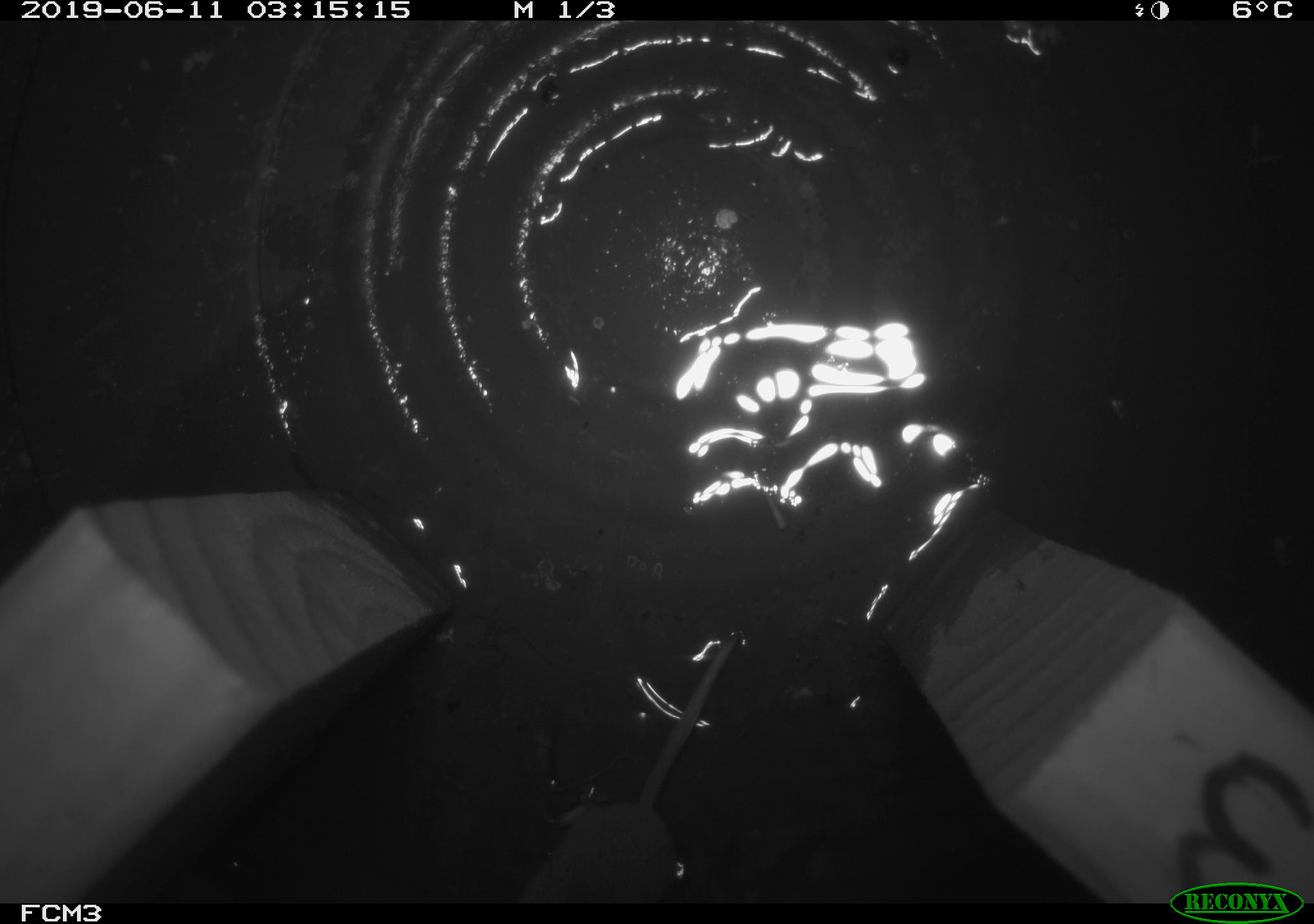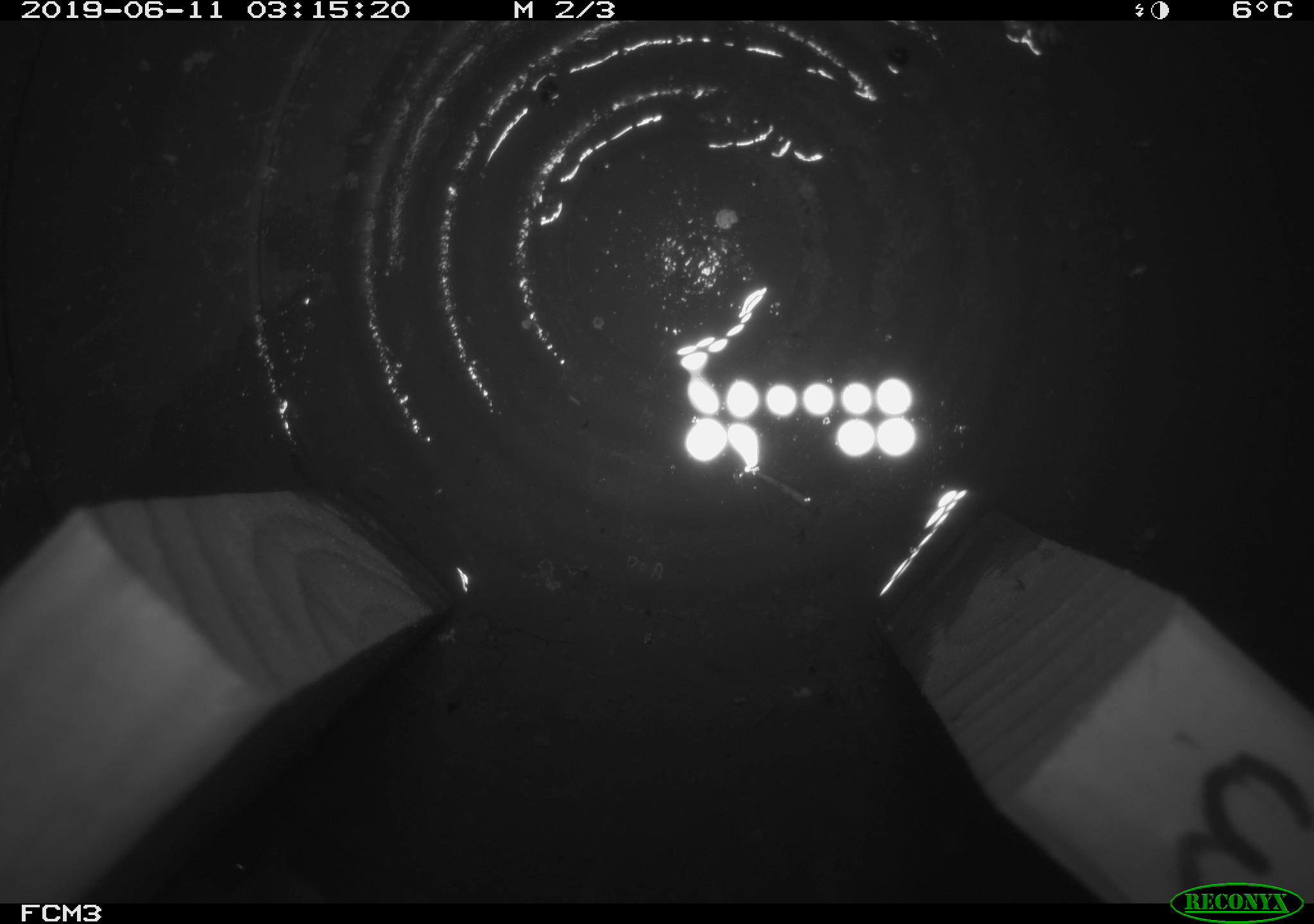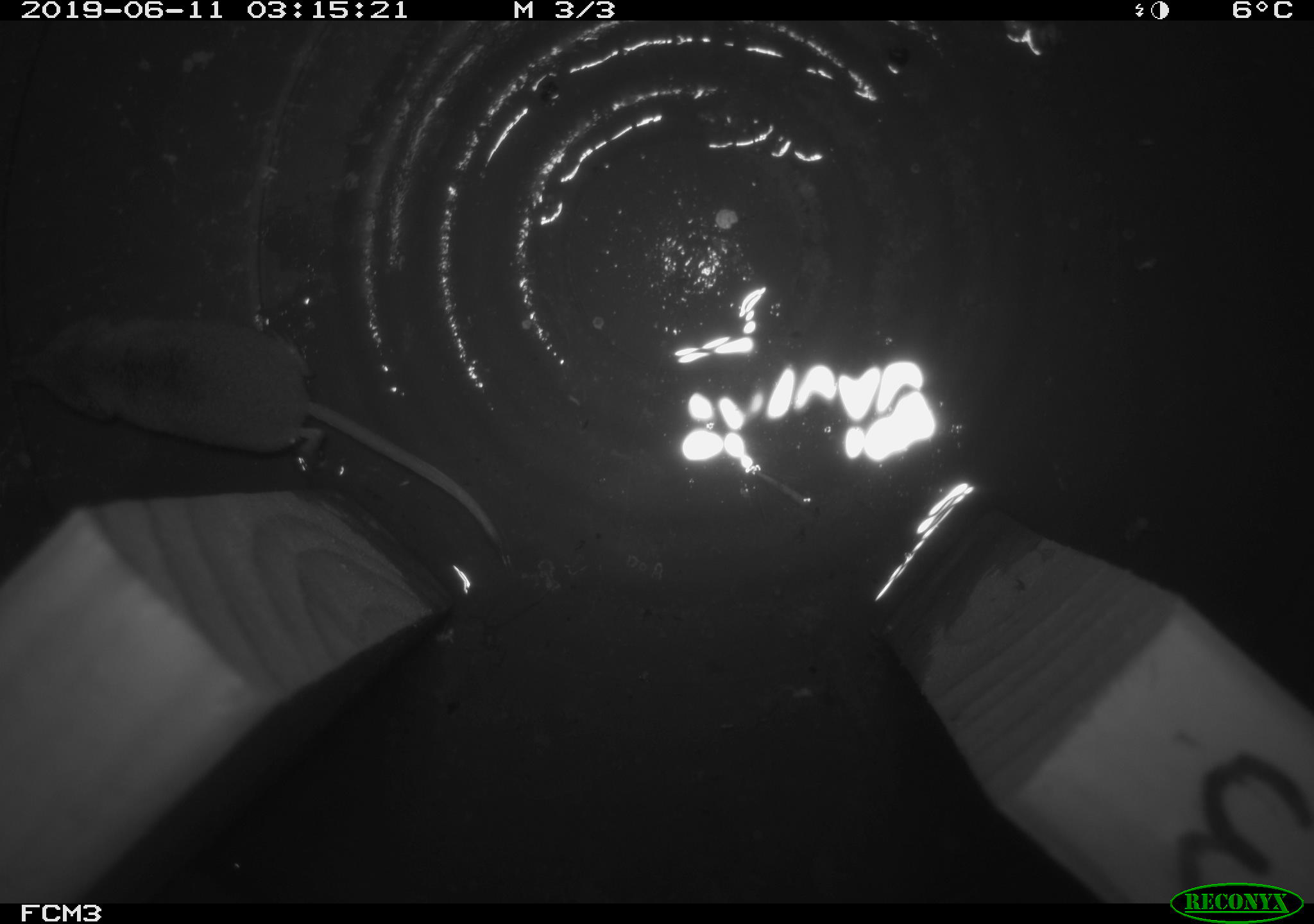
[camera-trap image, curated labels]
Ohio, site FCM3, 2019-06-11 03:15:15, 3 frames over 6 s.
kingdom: Animalia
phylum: Chordata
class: Mammalia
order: Eulipotyphla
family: Soricidae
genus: Sorex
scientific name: Sorex cinereus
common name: masked shrew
Masked shrew (Sorex cinereus).